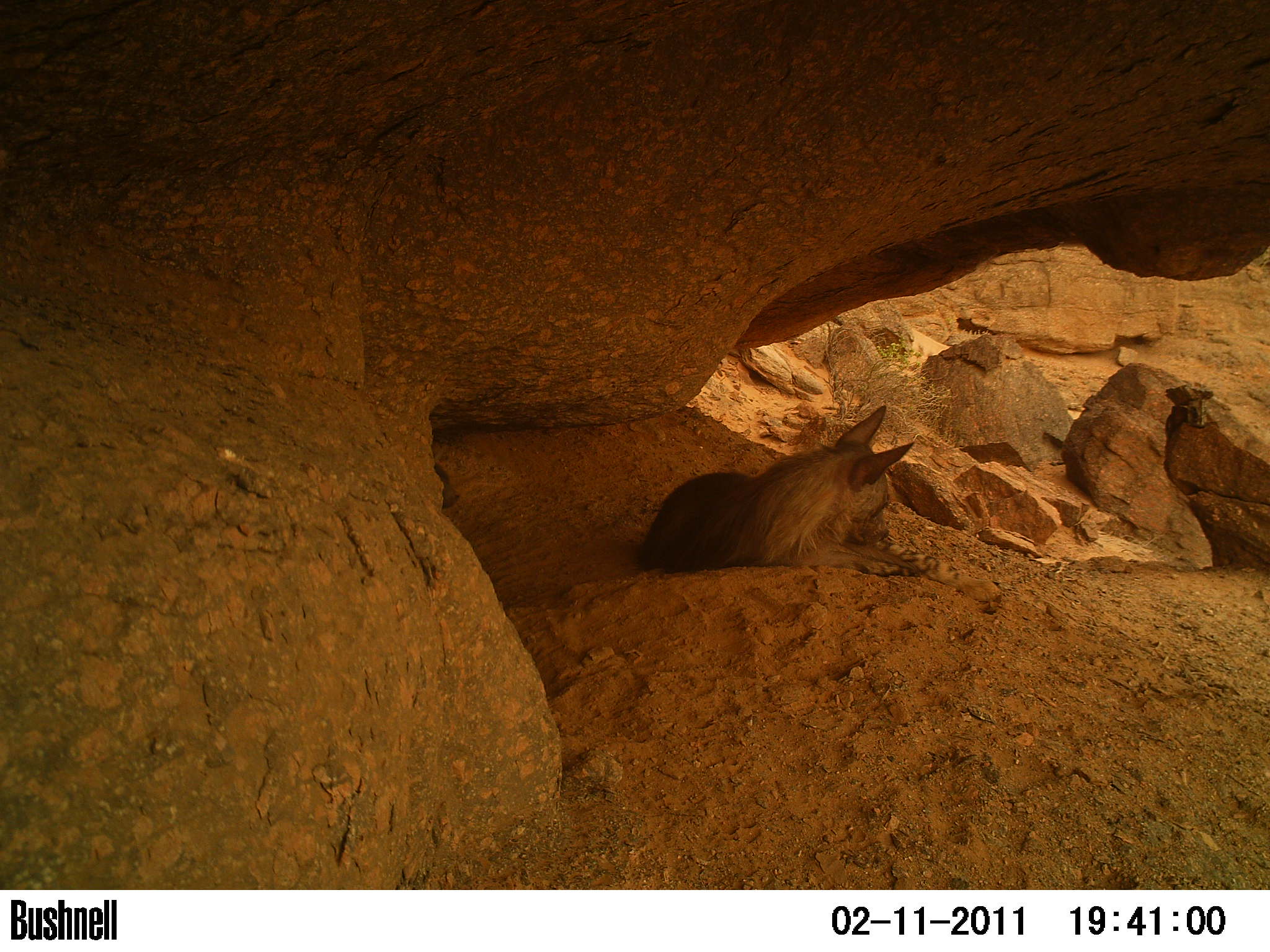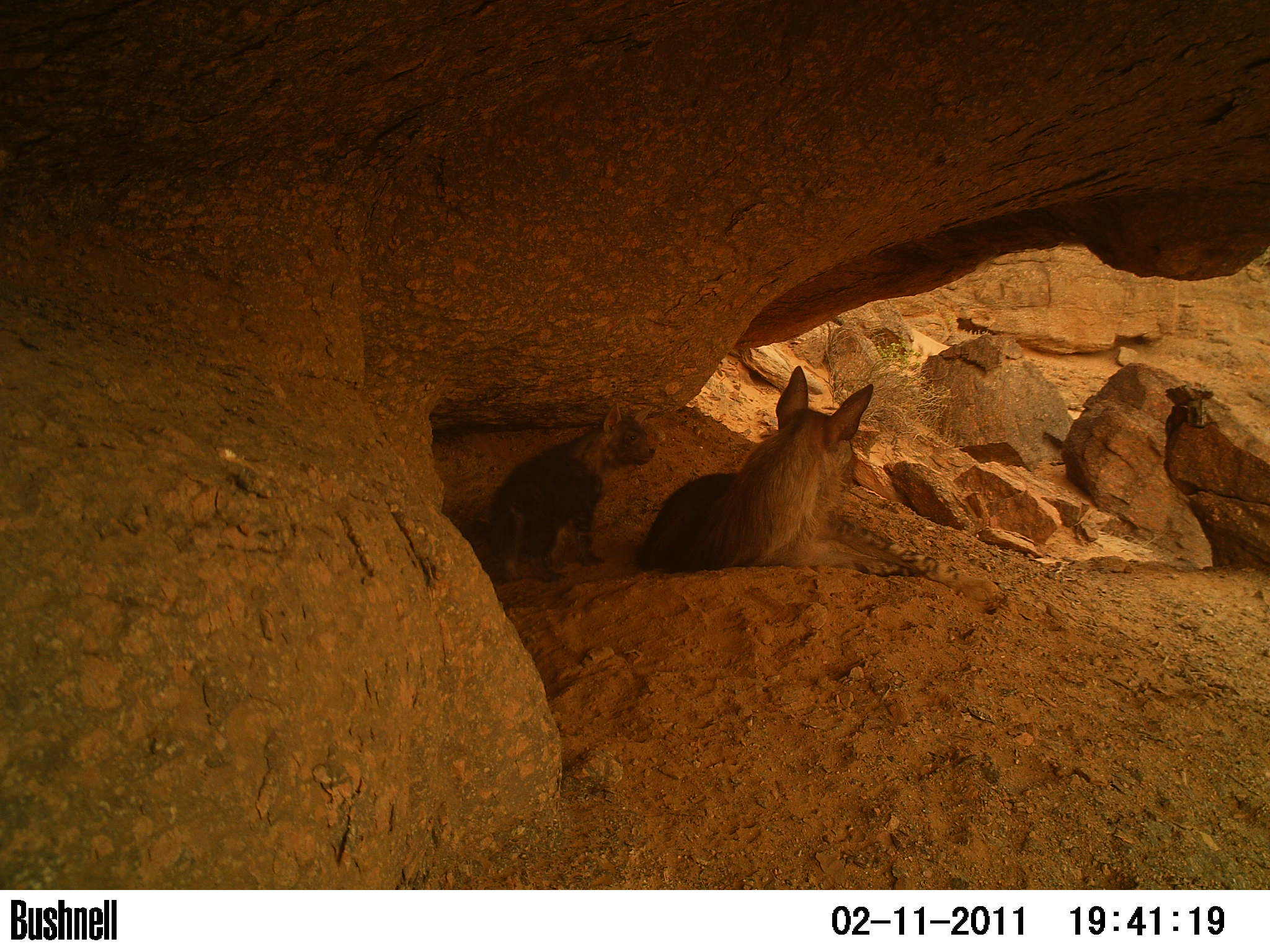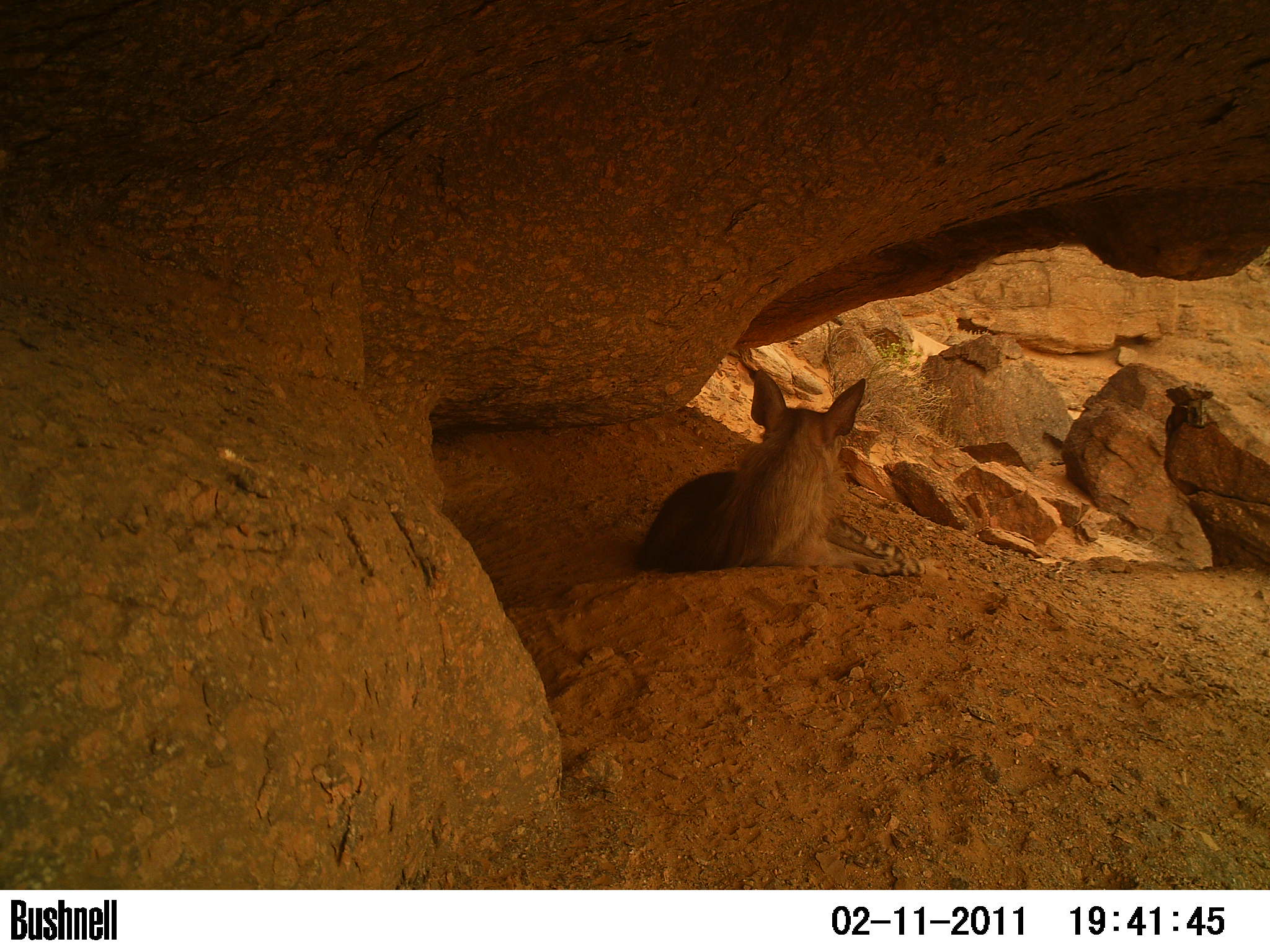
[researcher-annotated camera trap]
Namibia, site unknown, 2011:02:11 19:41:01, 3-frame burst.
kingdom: Animalia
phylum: Chordata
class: Mammalia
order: Carnivora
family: Hyaenidae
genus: Parahyaena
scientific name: Parahyaena brunnea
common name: brown hyena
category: hyaena brunnea